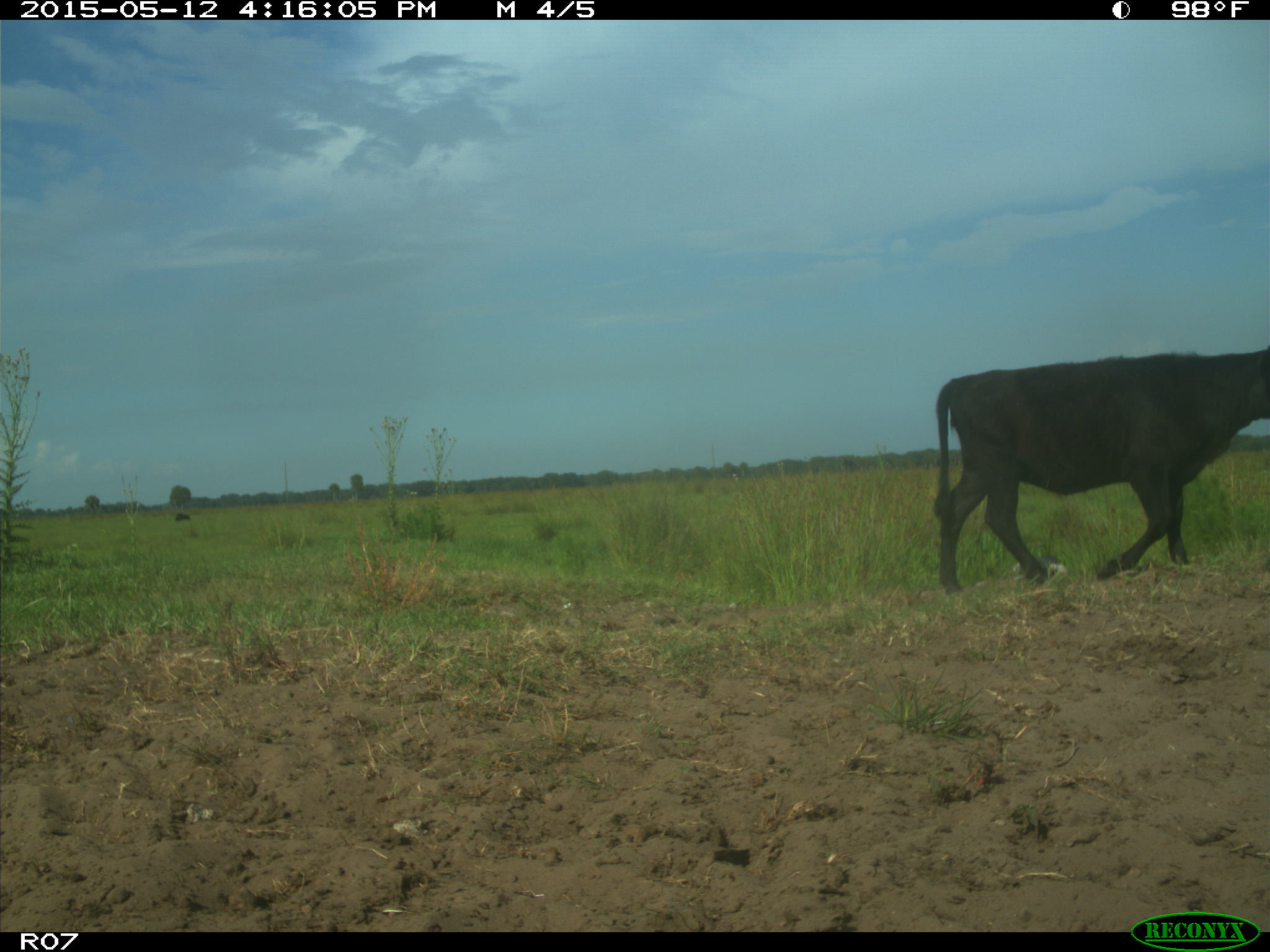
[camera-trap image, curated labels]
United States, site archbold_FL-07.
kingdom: Animalia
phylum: Chordata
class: Mammalia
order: Artiodactyla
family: Bovidae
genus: Bos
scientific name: Bos taurus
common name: domestic cow